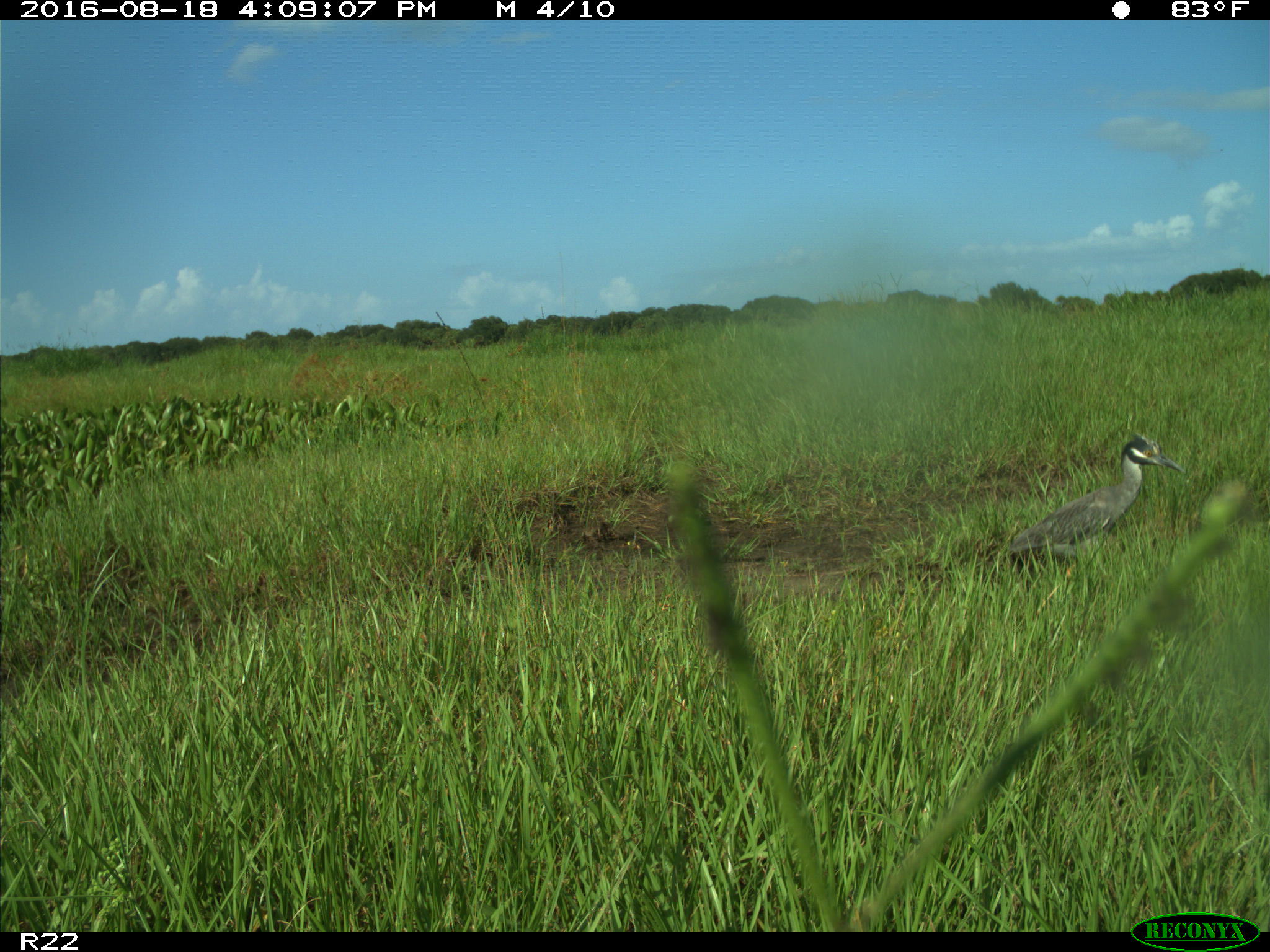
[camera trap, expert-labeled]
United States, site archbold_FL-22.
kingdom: Animalia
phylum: Chordata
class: Aves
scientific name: Aves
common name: birds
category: unidentified bird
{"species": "unidentified bird (birds) (Aves)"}